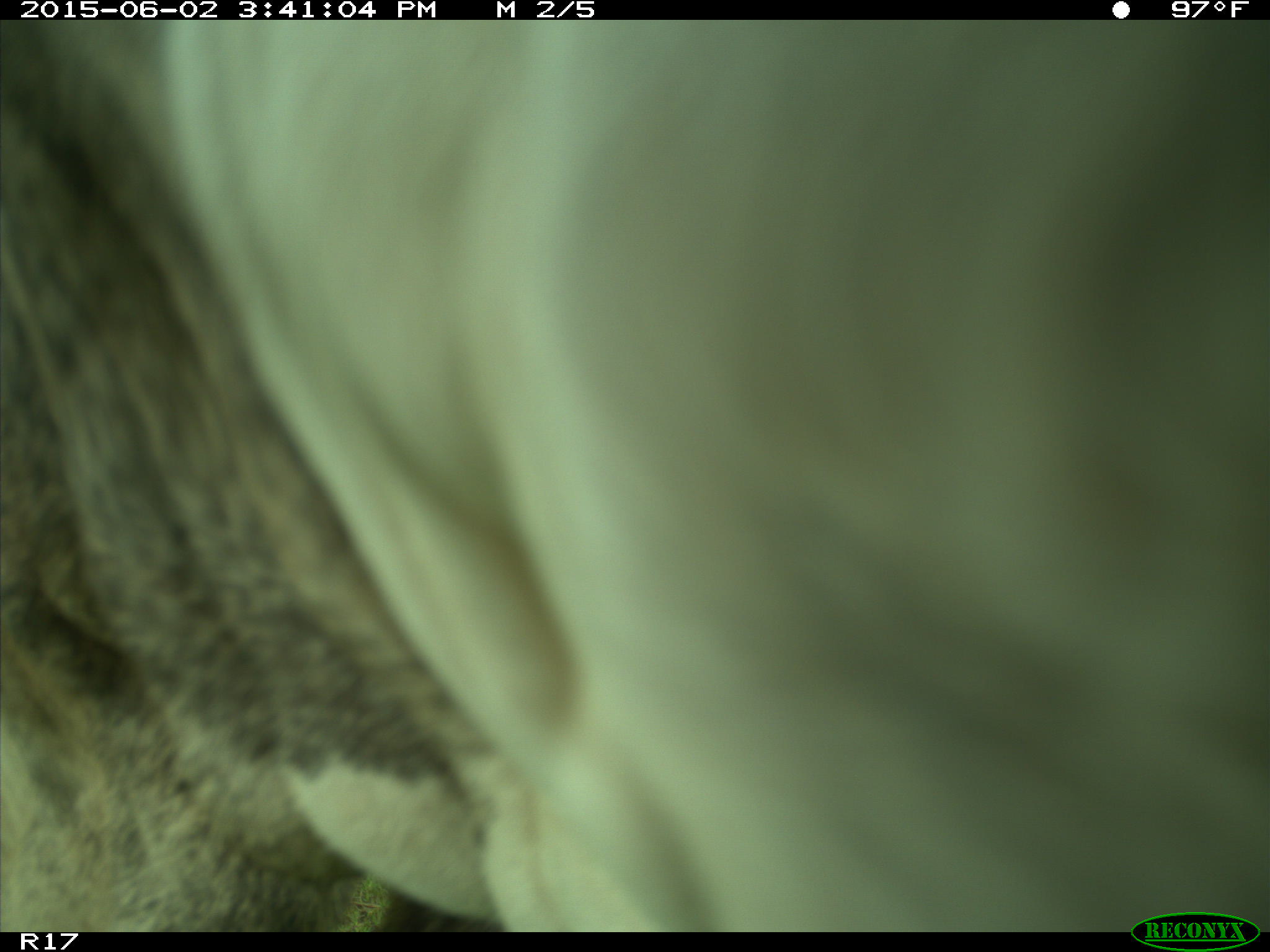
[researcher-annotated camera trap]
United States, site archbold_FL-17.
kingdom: Animalia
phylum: Chordata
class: Mammalia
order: Artiodactyla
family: Bovidae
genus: Bos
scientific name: Bos taurus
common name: domestic cow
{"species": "Bos taurus (domestic cow)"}